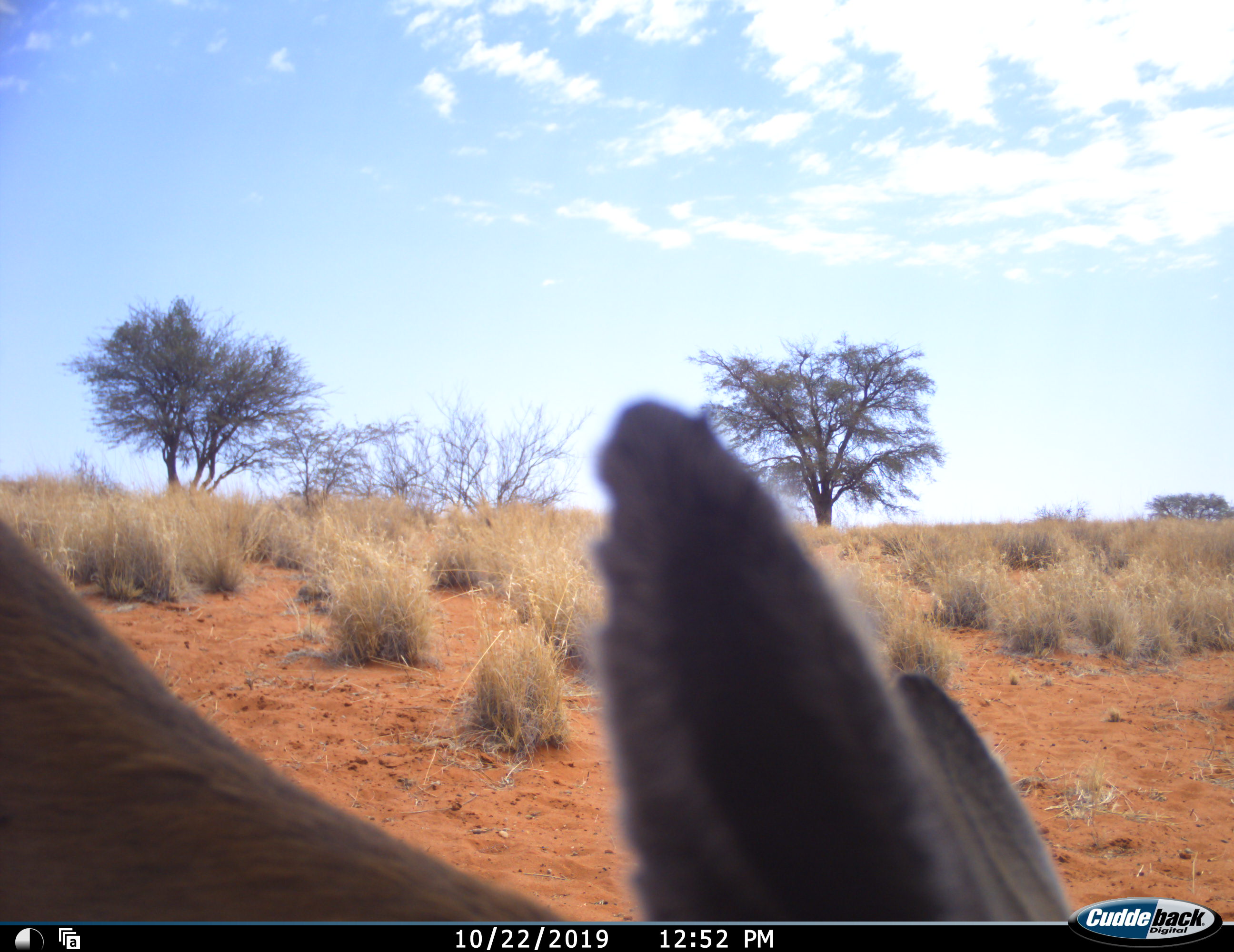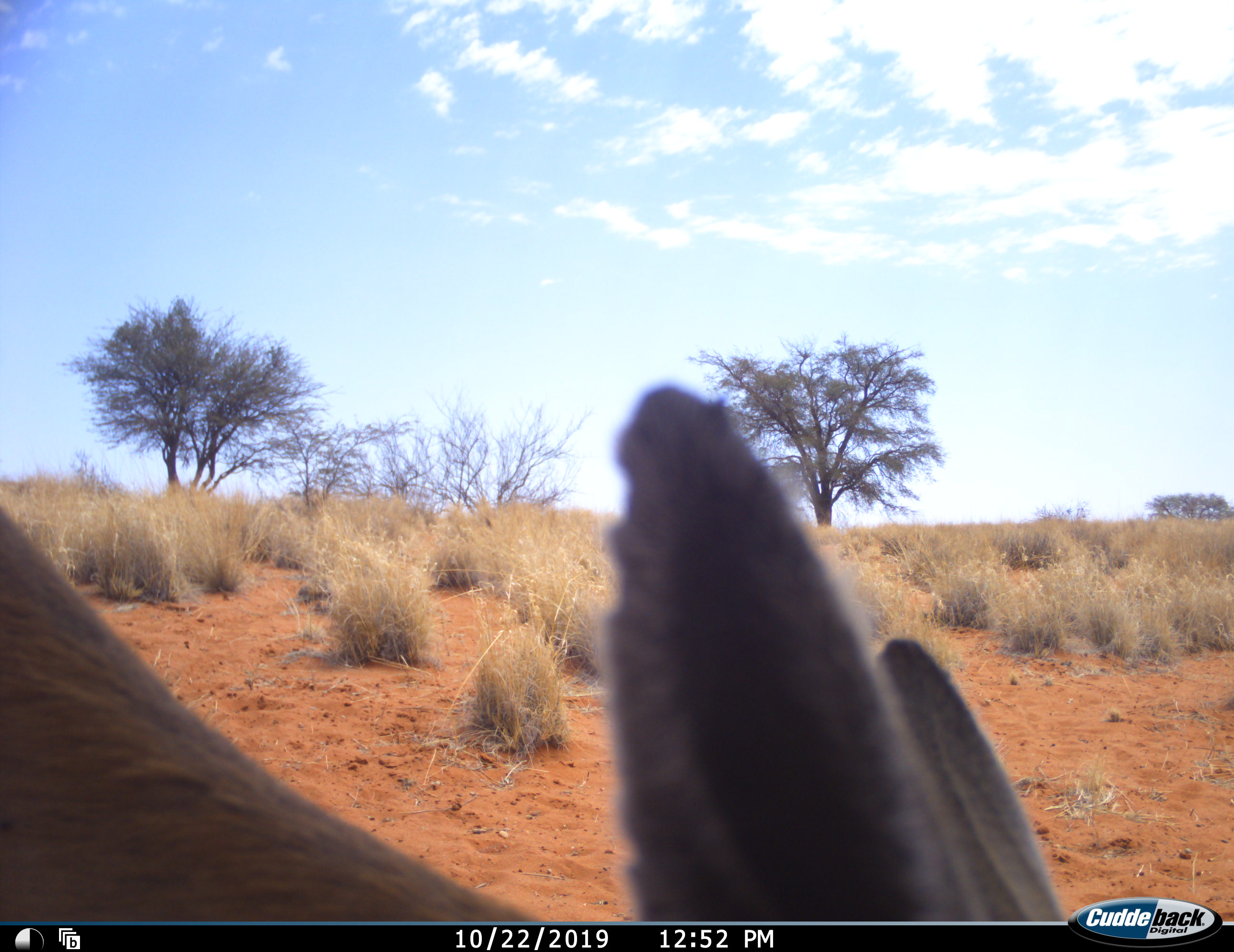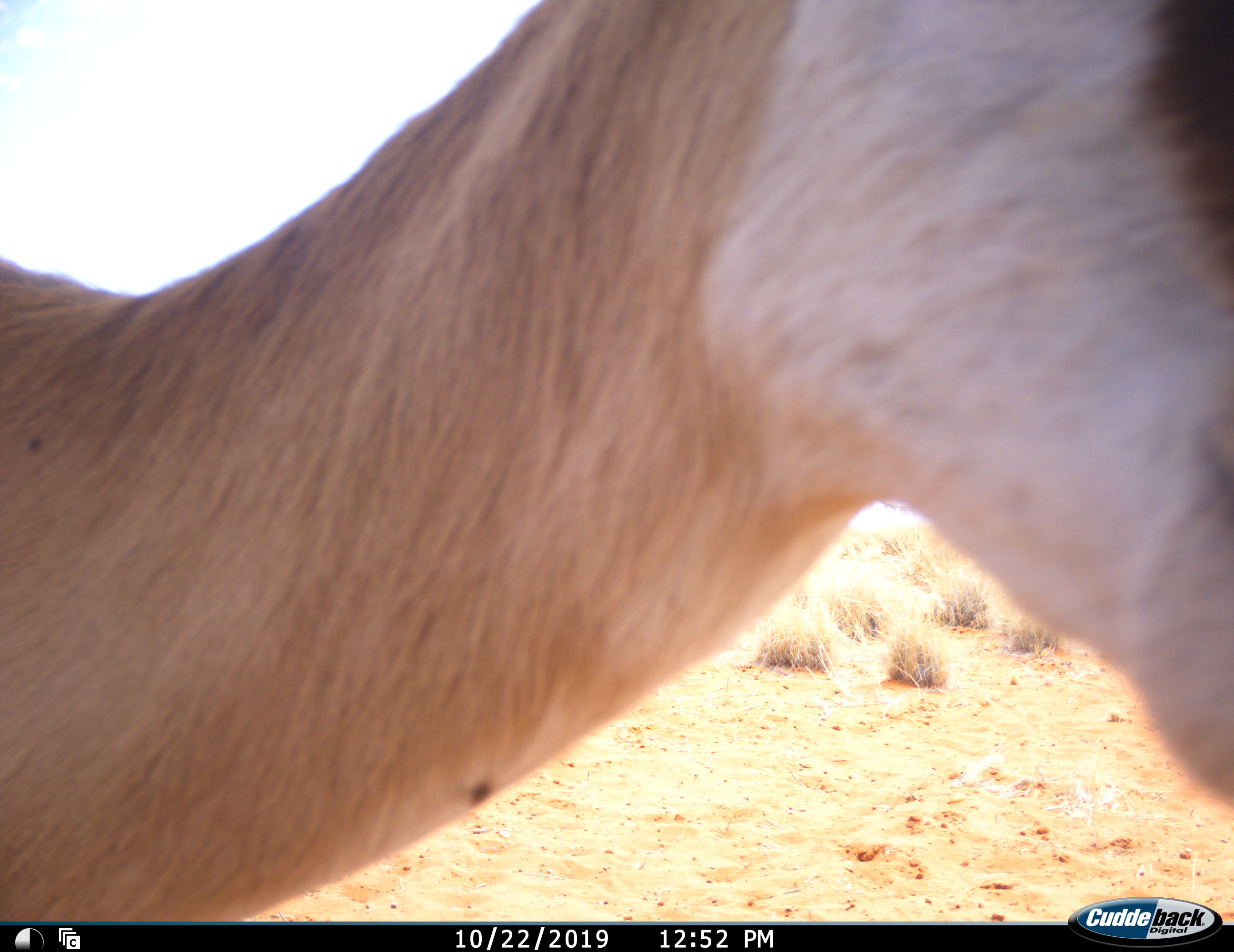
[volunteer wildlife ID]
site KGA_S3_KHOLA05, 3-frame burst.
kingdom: Animalia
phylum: Chordata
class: Mammalia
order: Artiodactyla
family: Bovidae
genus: Antidorcas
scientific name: Antidorcas marsupialis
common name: springbok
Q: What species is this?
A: Springbok (Antidorcas marsupialis).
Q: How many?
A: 1.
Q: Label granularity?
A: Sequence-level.